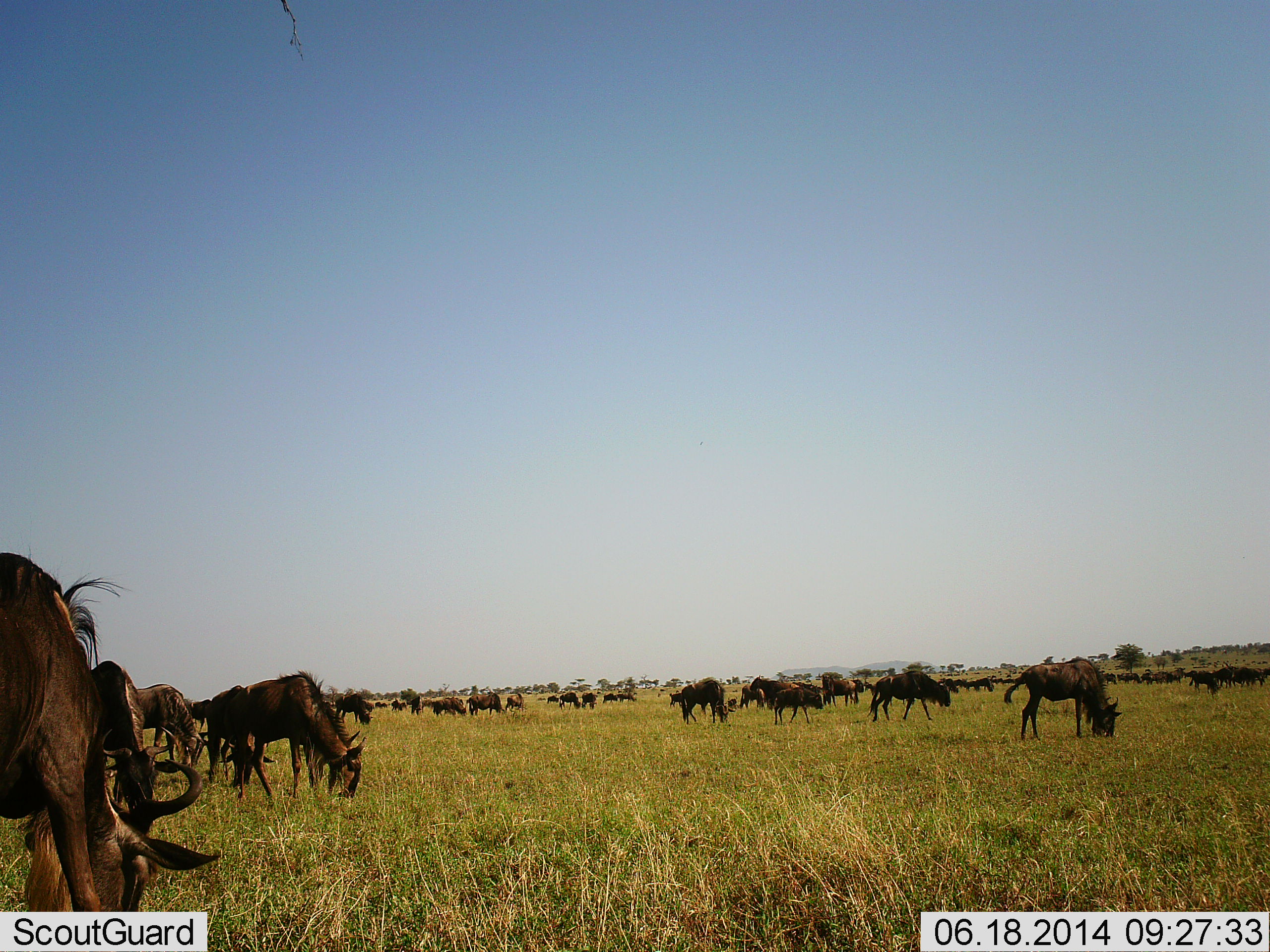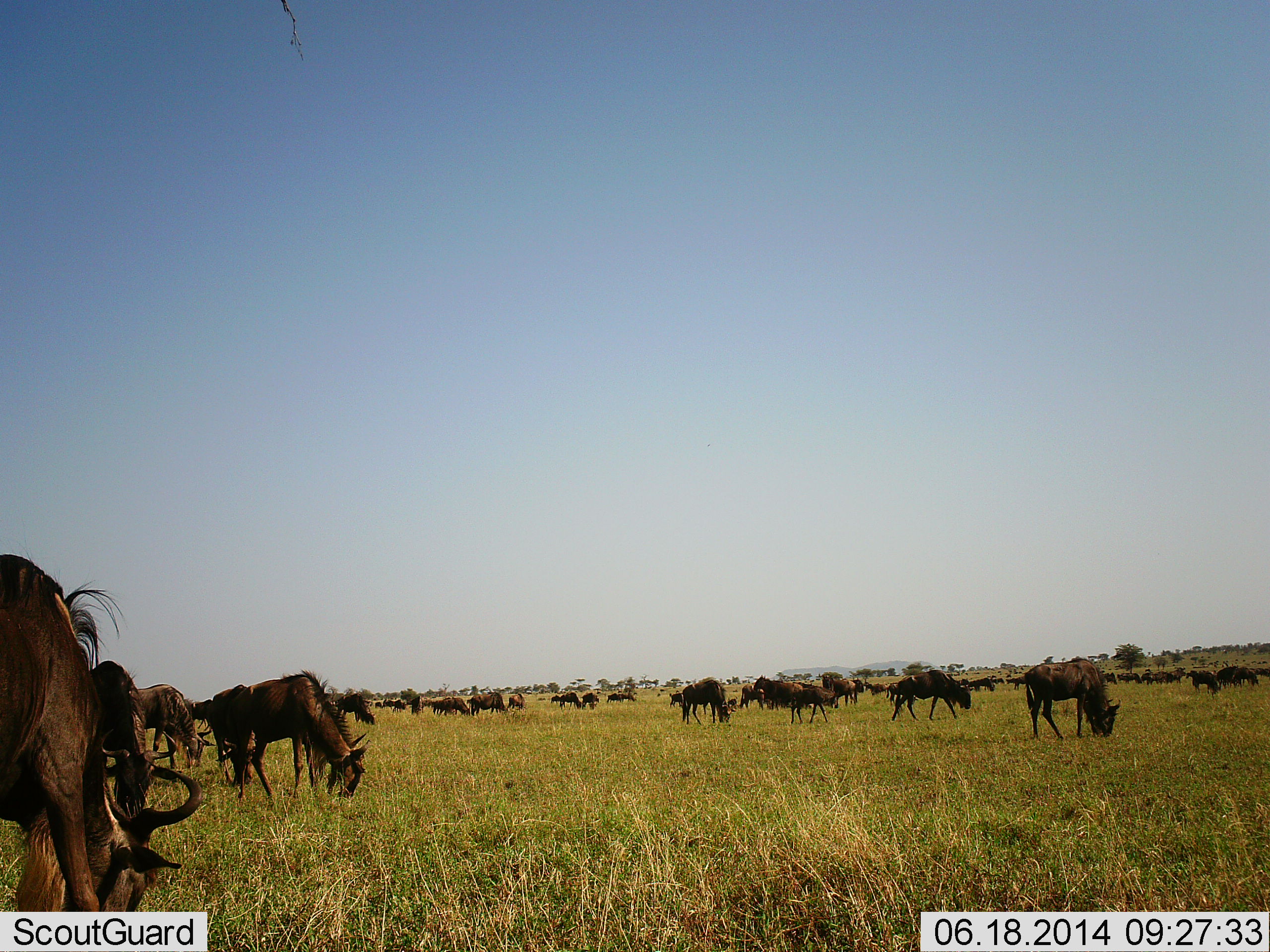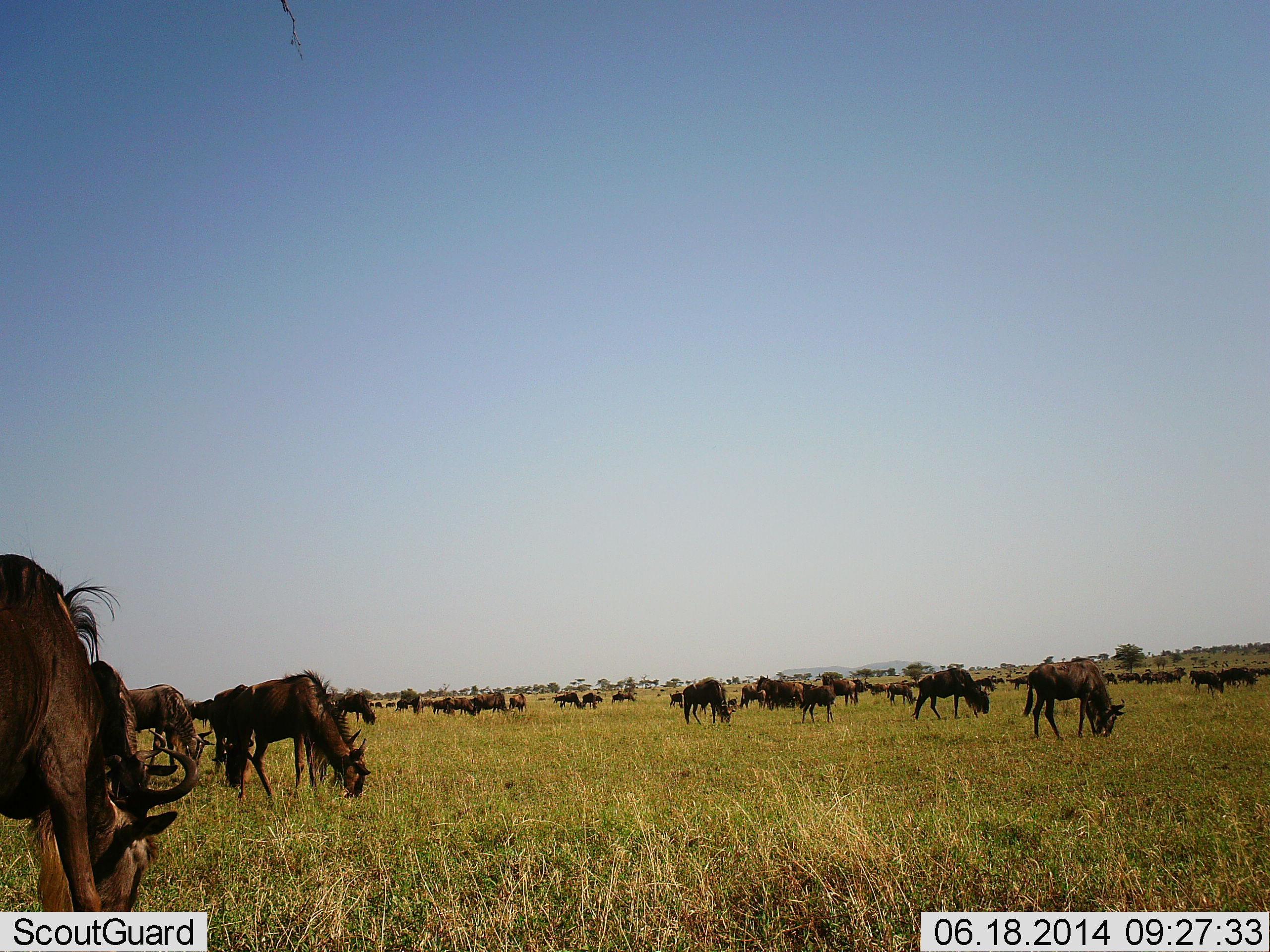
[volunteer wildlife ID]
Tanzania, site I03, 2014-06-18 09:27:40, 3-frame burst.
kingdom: Animalia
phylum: Chordata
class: Mammalia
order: Artiodactyla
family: Bovidae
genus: Connochaetes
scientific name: Connochaetes taurinus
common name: blue wildebeest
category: wildebeest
Wildebeest (blue wildebeest) (Connochaetes taurinus), count 11-50. Behavior (volunteer vote fractions): standing 40%, resting 0%, moving 50%, interacting 0%. Young present (vote fraction): 10%. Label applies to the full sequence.